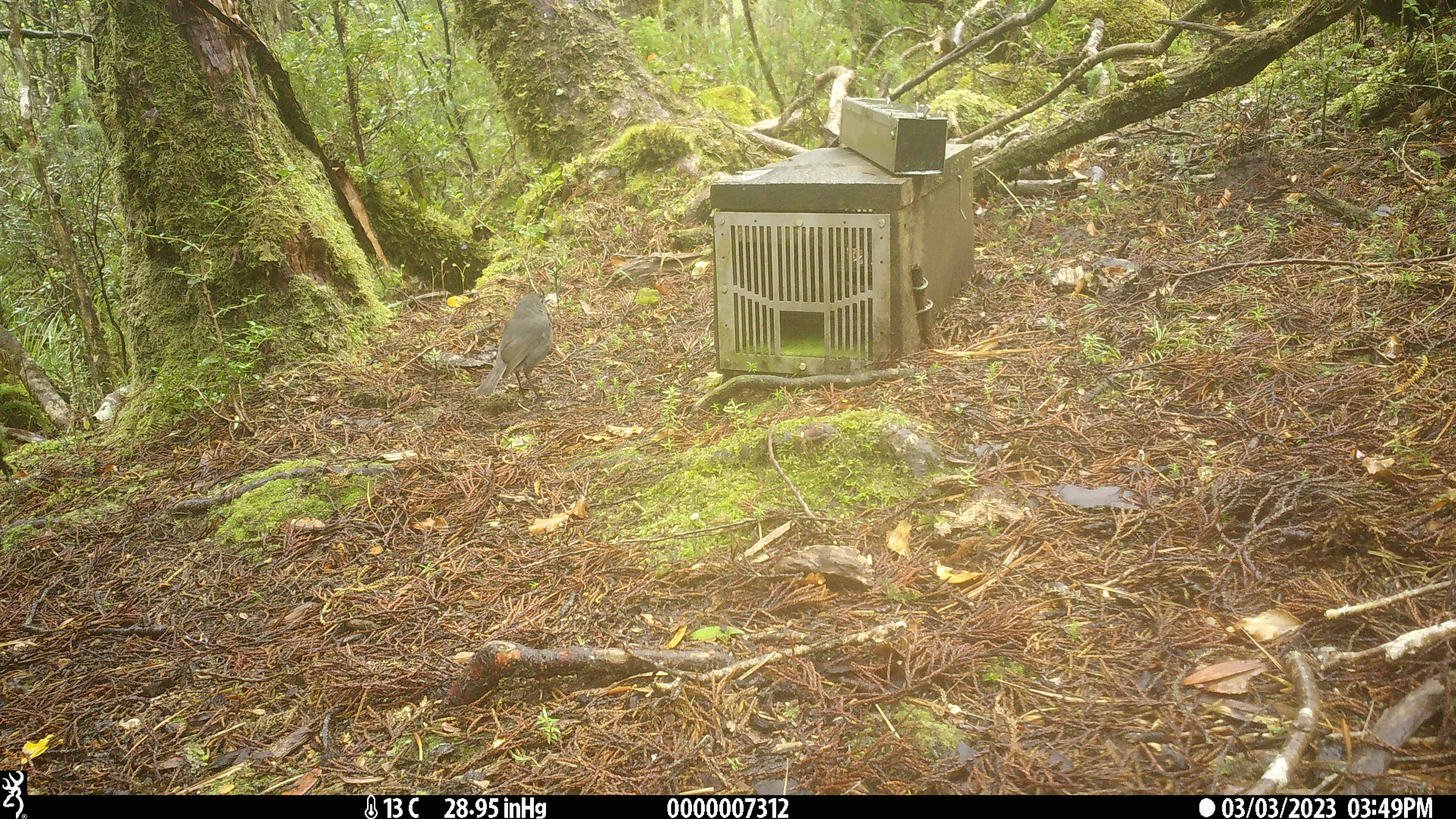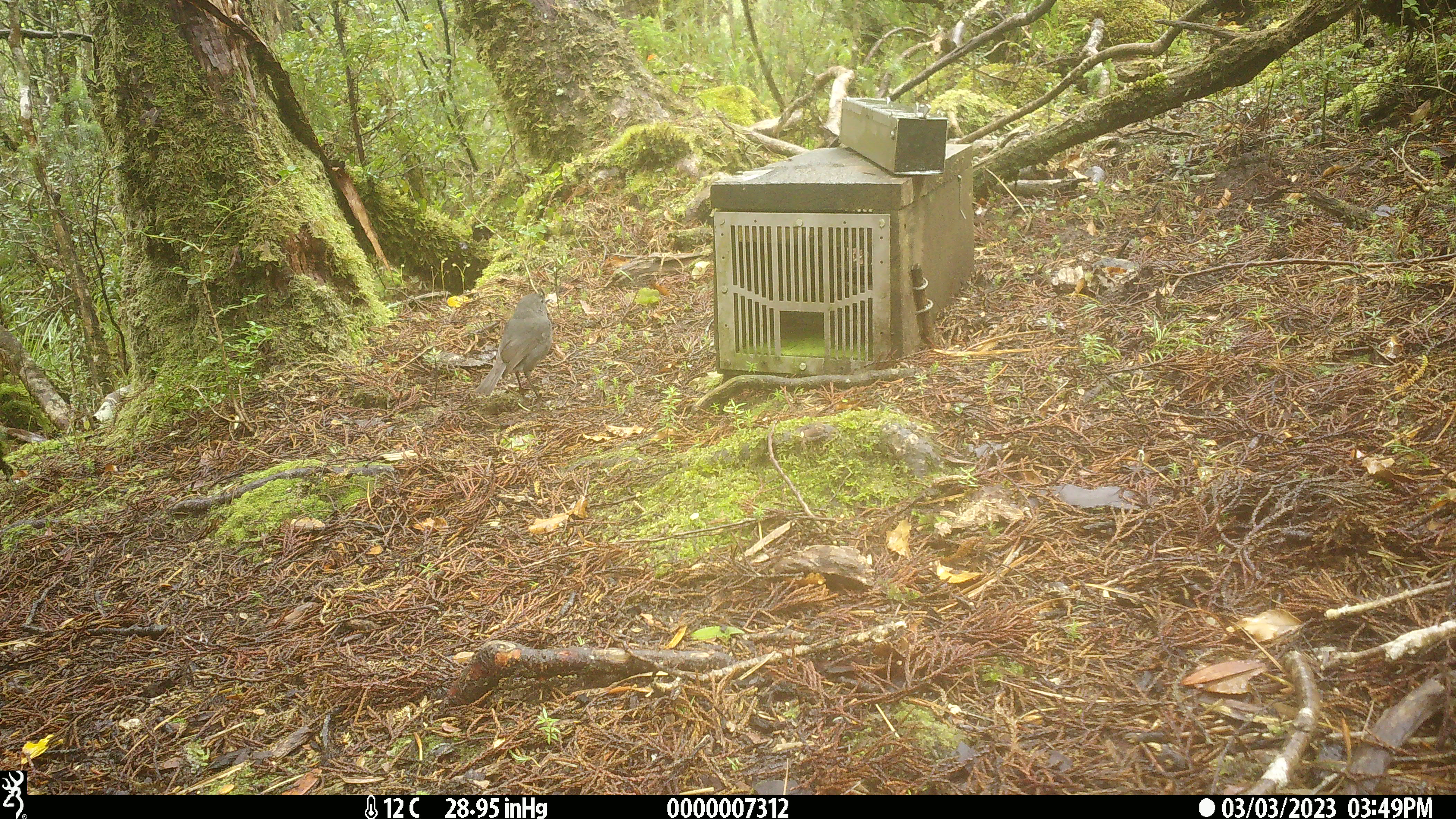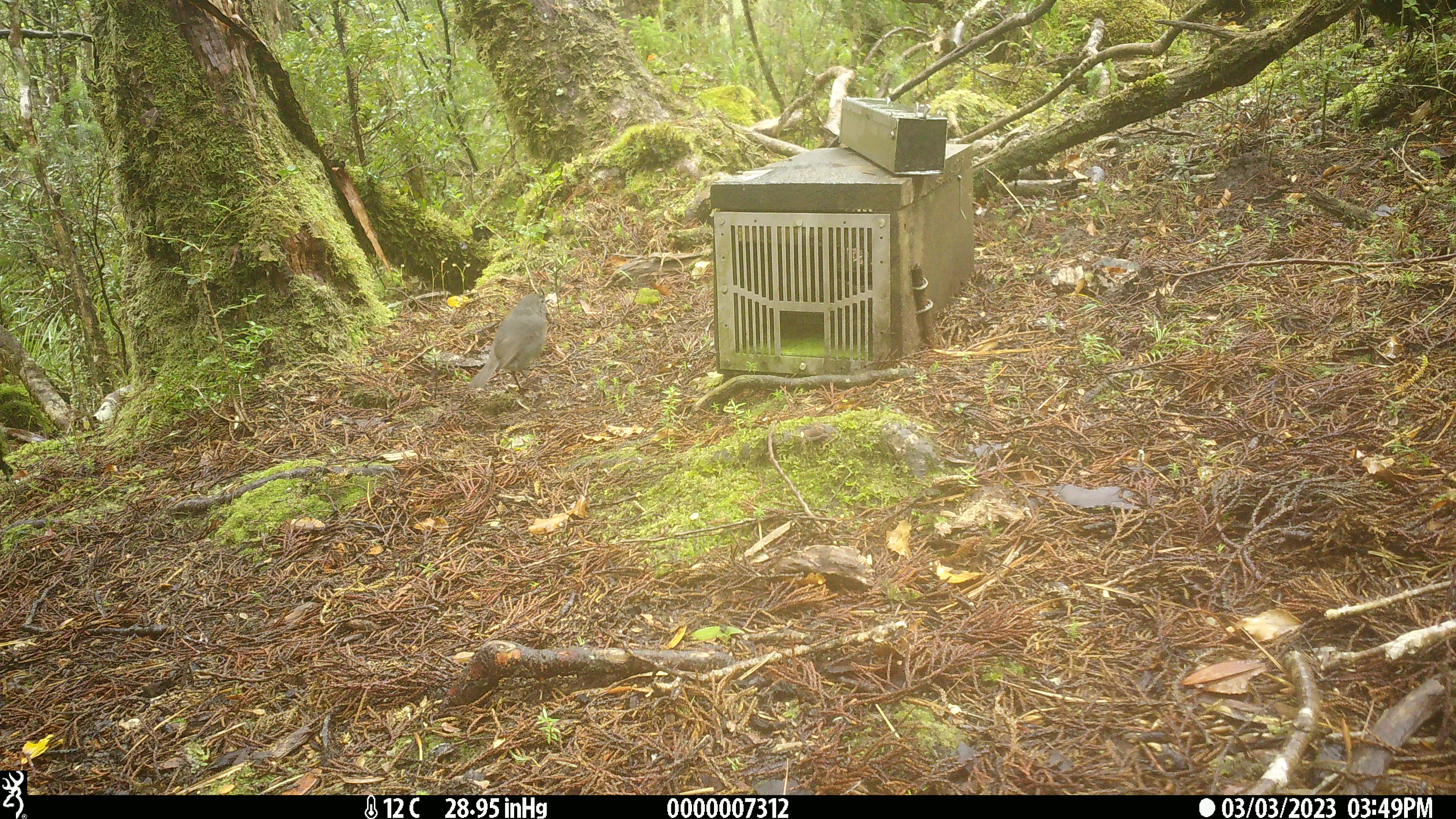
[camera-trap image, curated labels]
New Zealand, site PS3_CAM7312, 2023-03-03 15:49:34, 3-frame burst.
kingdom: Animalia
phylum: Chordata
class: Aves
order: Passeriformes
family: Petroicidae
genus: Petroica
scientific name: Petroica australis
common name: new zealand robin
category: robin